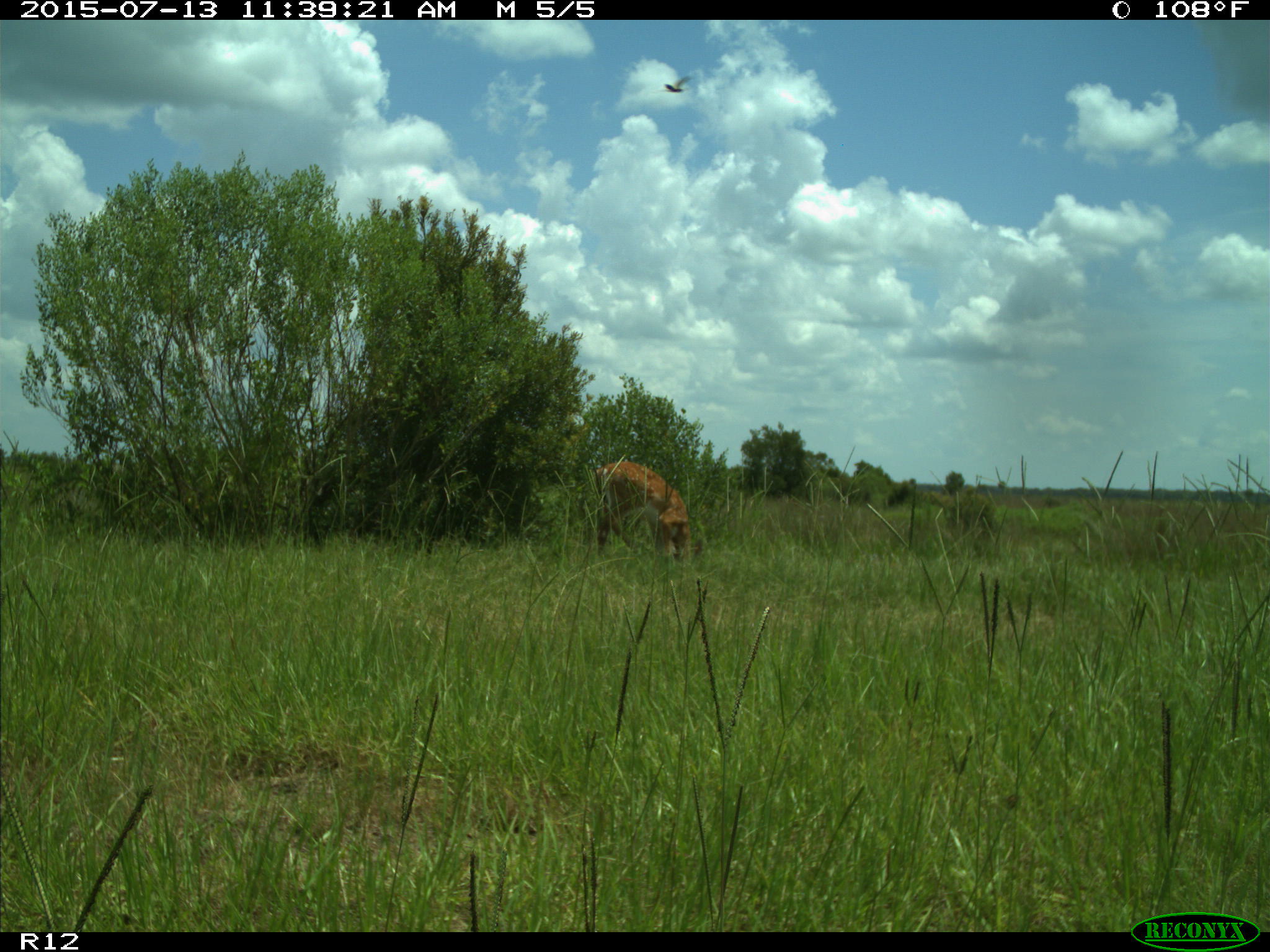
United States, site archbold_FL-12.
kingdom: Animalia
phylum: Chordata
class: Mammalia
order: Artiodactyla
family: Cervidae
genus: Odocoileus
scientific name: Odocoileus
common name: deer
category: unidentified deer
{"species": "unidentified deer (deer) (Odocoileus)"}